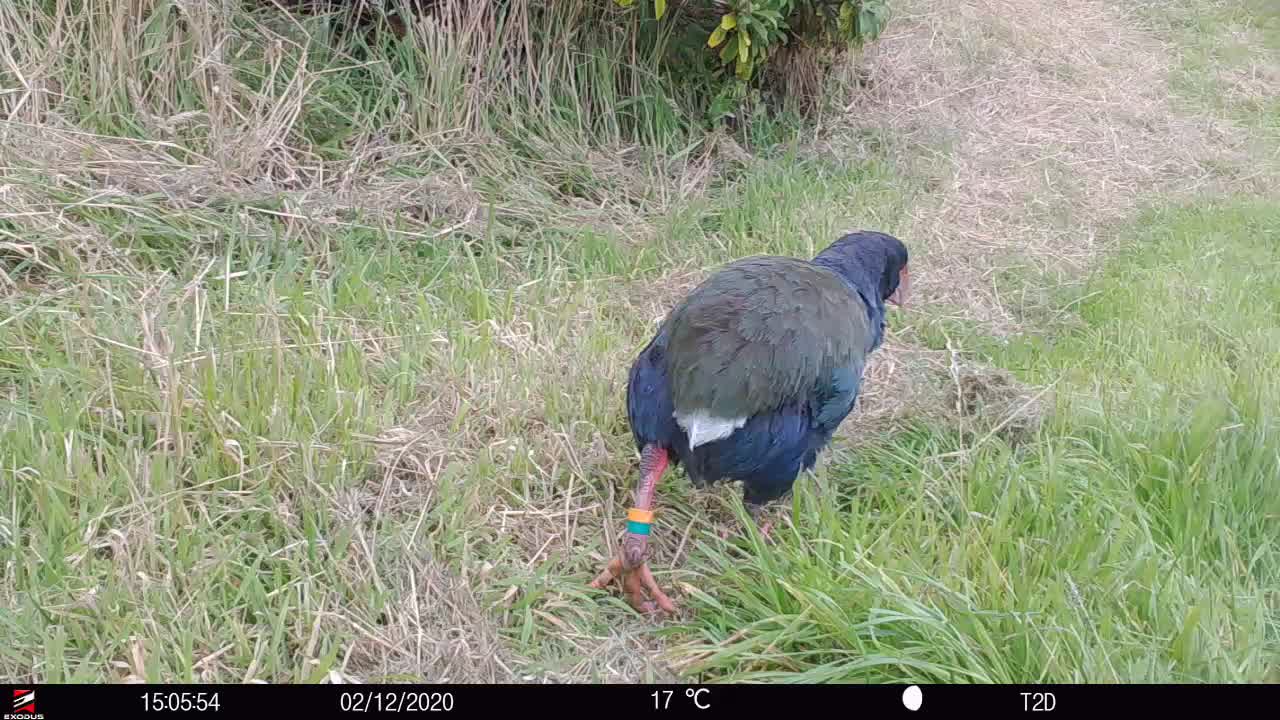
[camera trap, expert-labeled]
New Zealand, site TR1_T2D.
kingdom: Animalia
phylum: Chordata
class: Aves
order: Gruiformes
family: Rallidae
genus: Porphyrio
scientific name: Porphyrio mantelli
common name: takahe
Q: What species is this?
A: Takahe (Porphyrio mantelli).